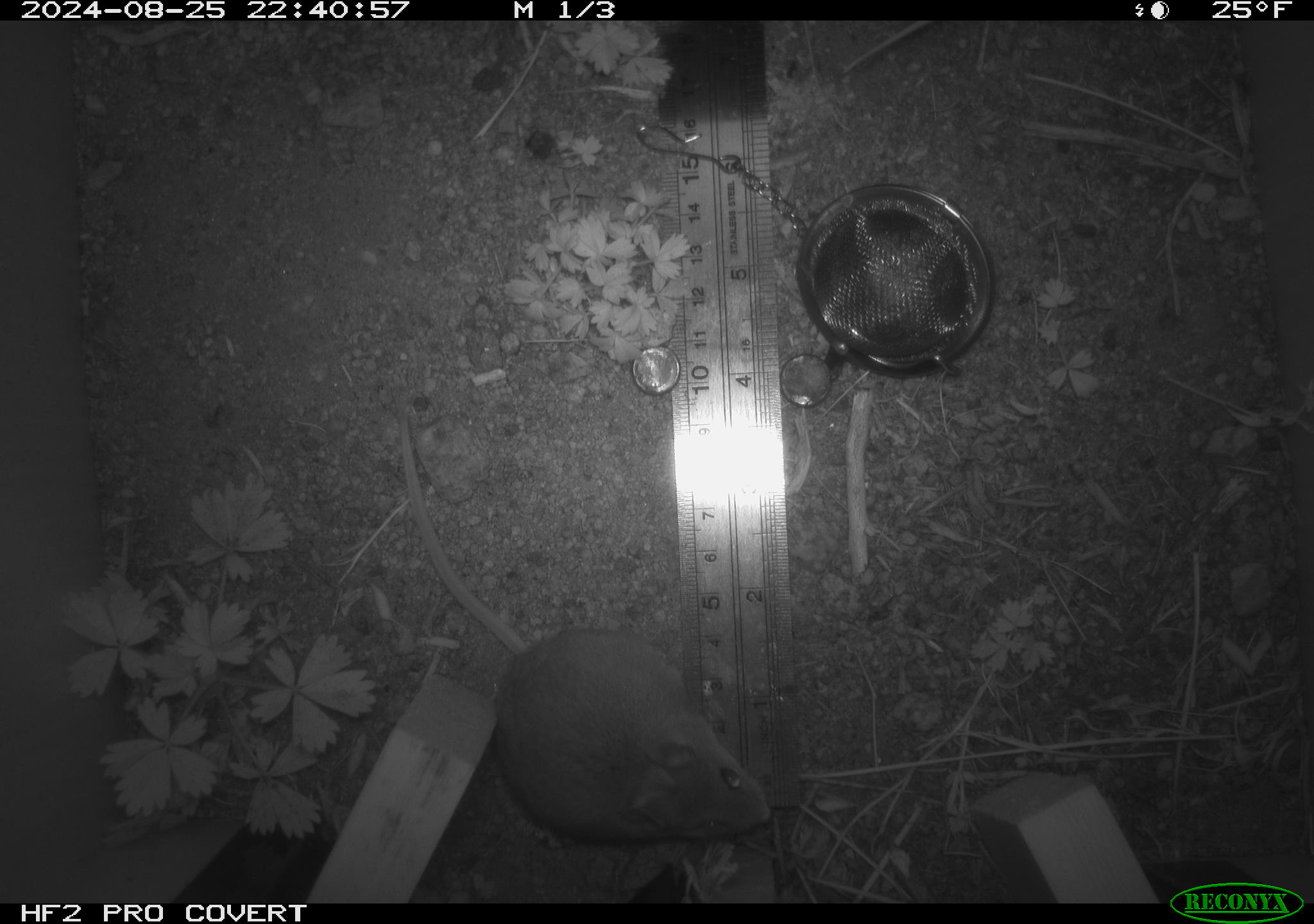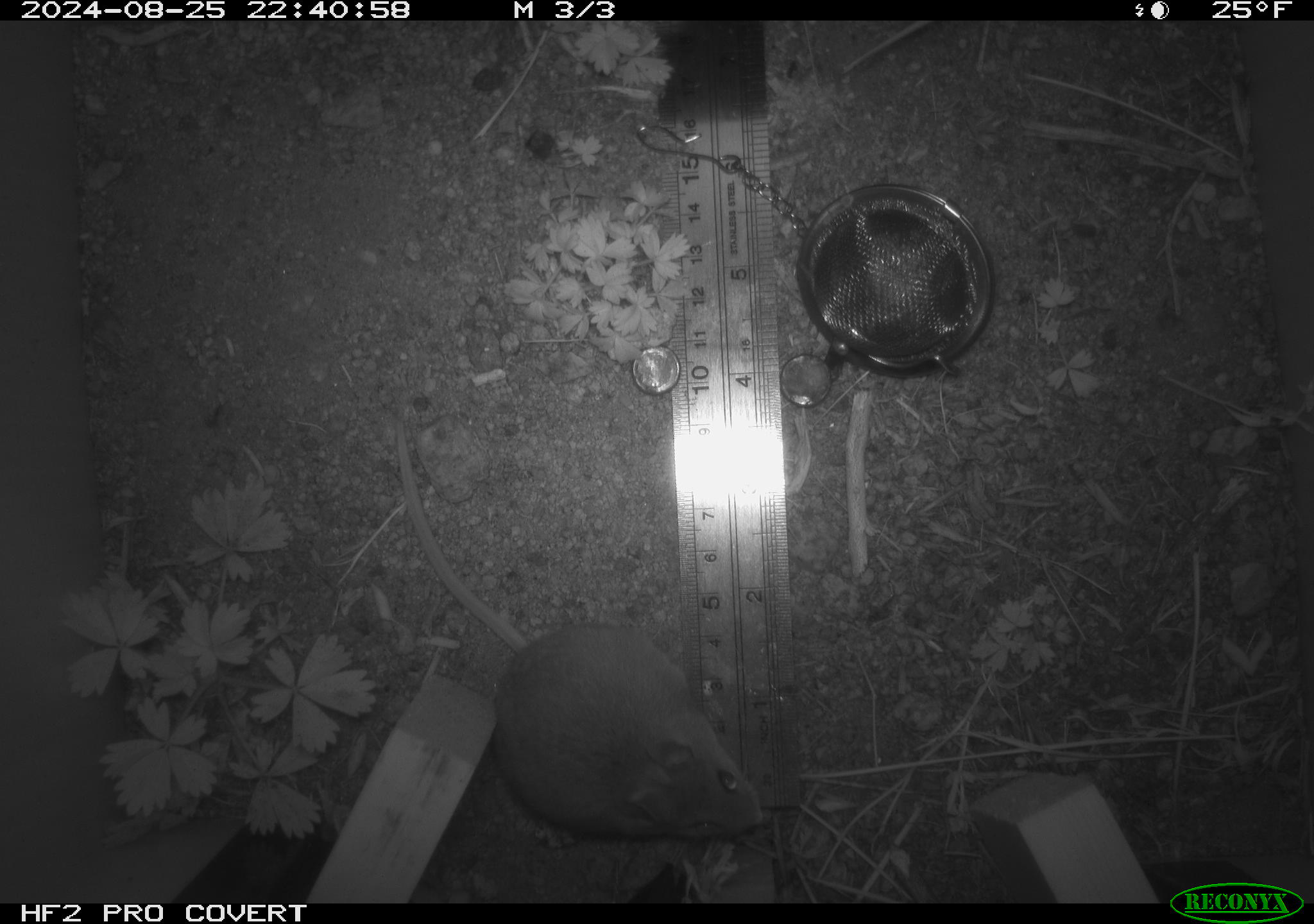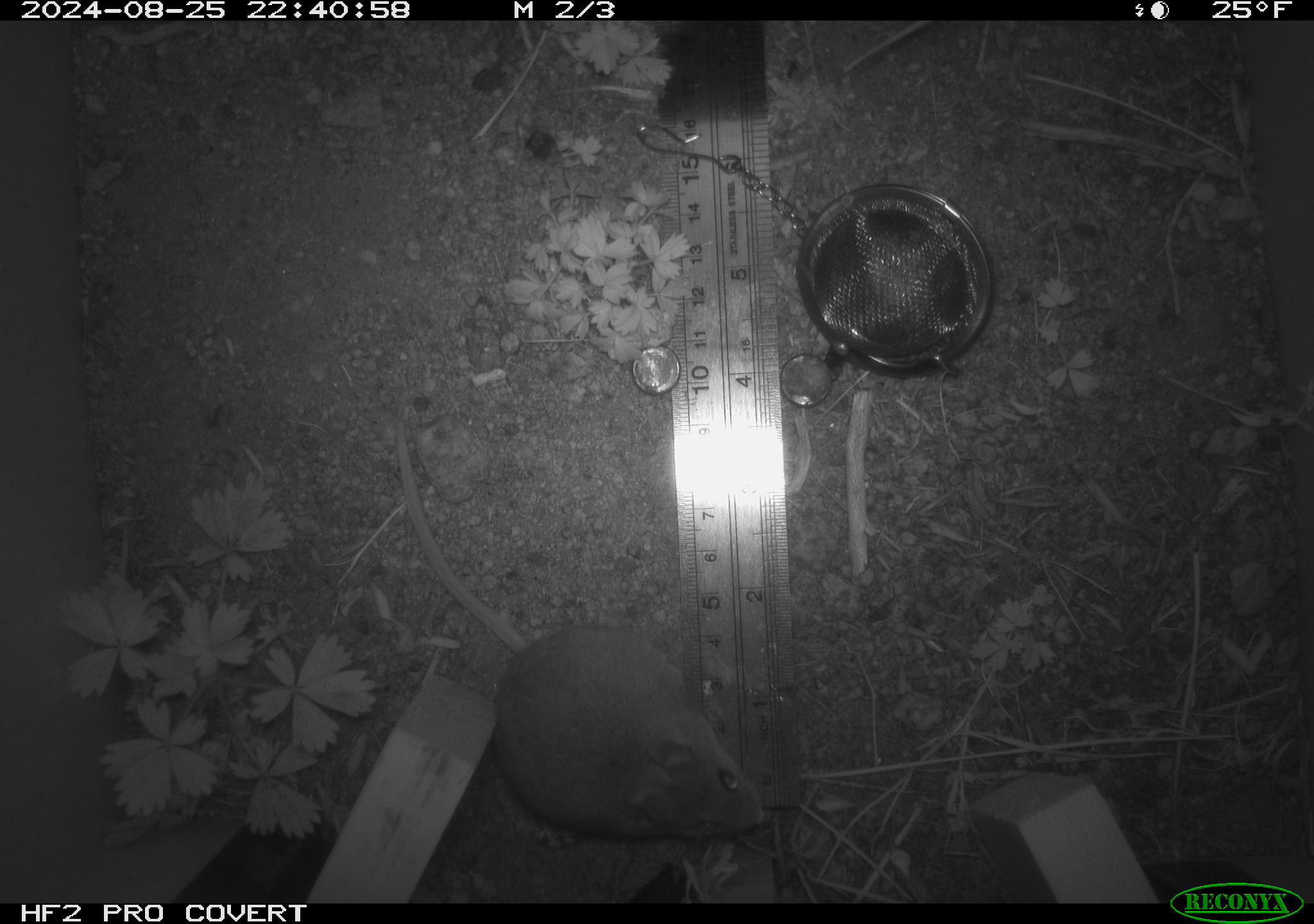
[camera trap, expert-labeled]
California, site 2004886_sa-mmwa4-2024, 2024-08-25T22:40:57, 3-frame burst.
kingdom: Animalia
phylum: Chordata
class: Mammalia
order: Rodentia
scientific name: Rodentia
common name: mouse species